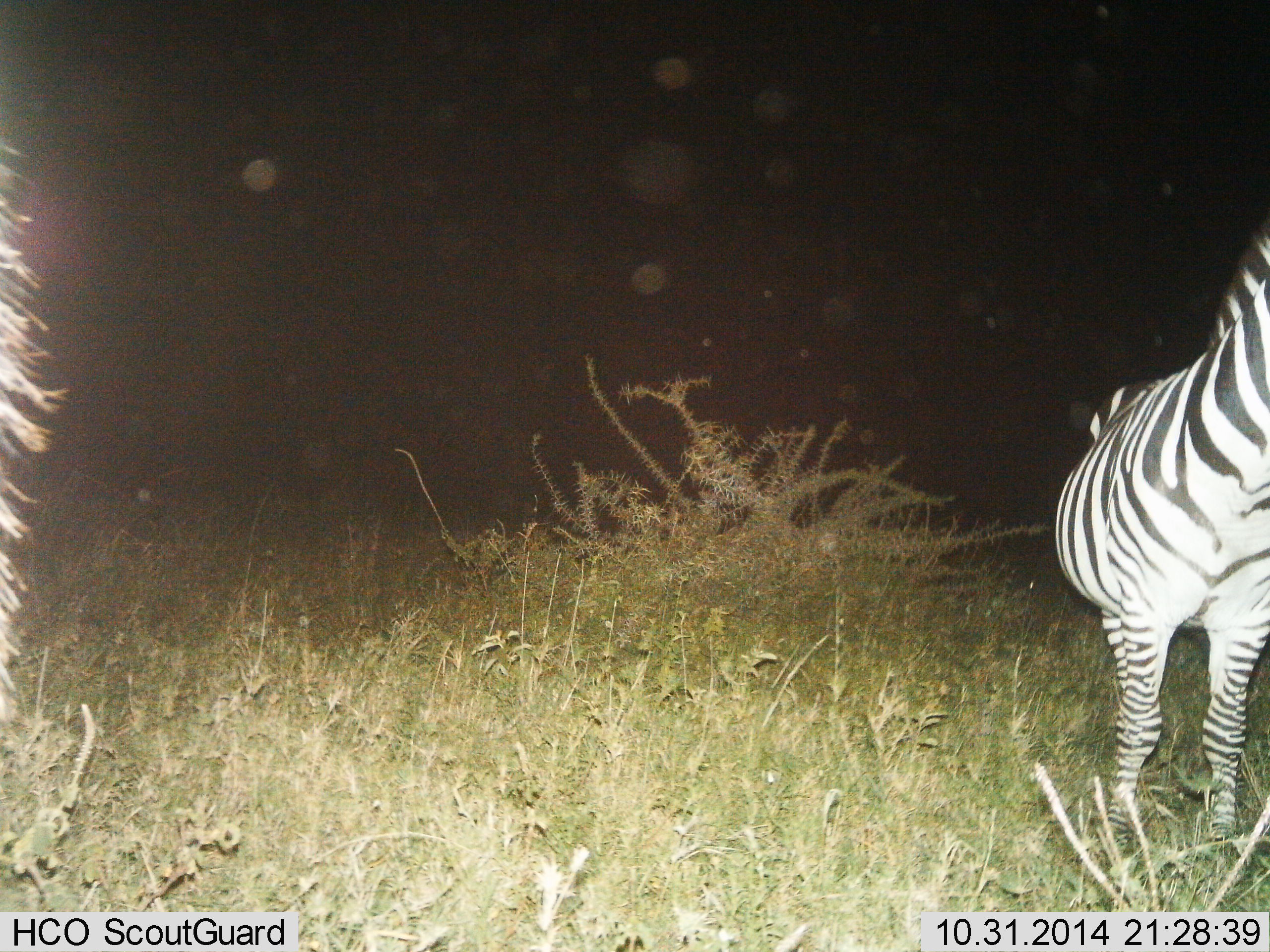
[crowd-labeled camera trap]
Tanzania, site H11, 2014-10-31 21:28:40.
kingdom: Animalia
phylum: Chordata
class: Mammalia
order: Perissodactyla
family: Equidae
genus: Equus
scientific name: Equus quagga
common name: plains zebra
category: zebra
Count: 1.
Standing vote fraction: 90%.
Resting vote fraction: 0%.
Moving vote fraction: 10%.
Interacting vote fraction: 0%.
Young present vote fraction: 0%.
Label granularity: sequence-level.